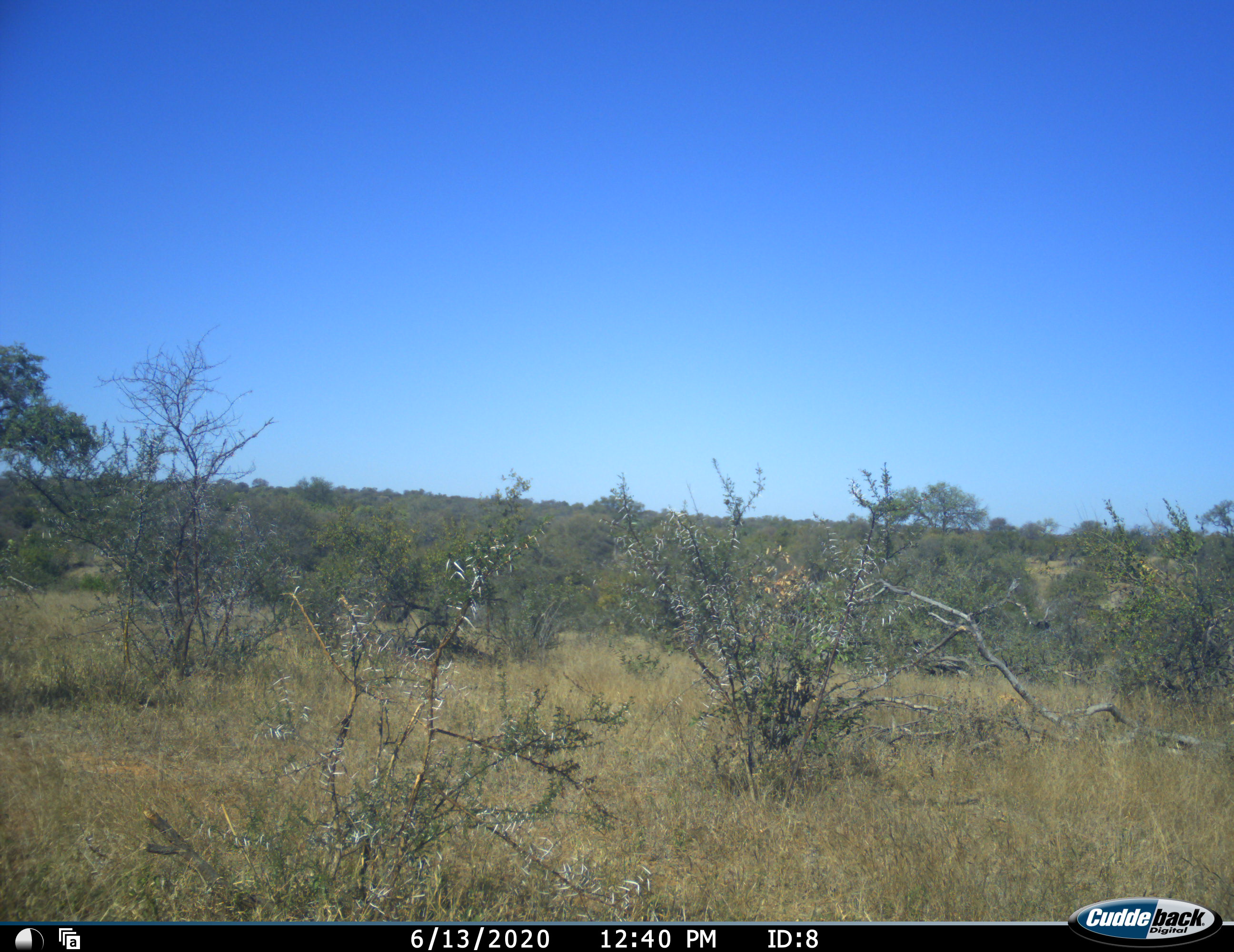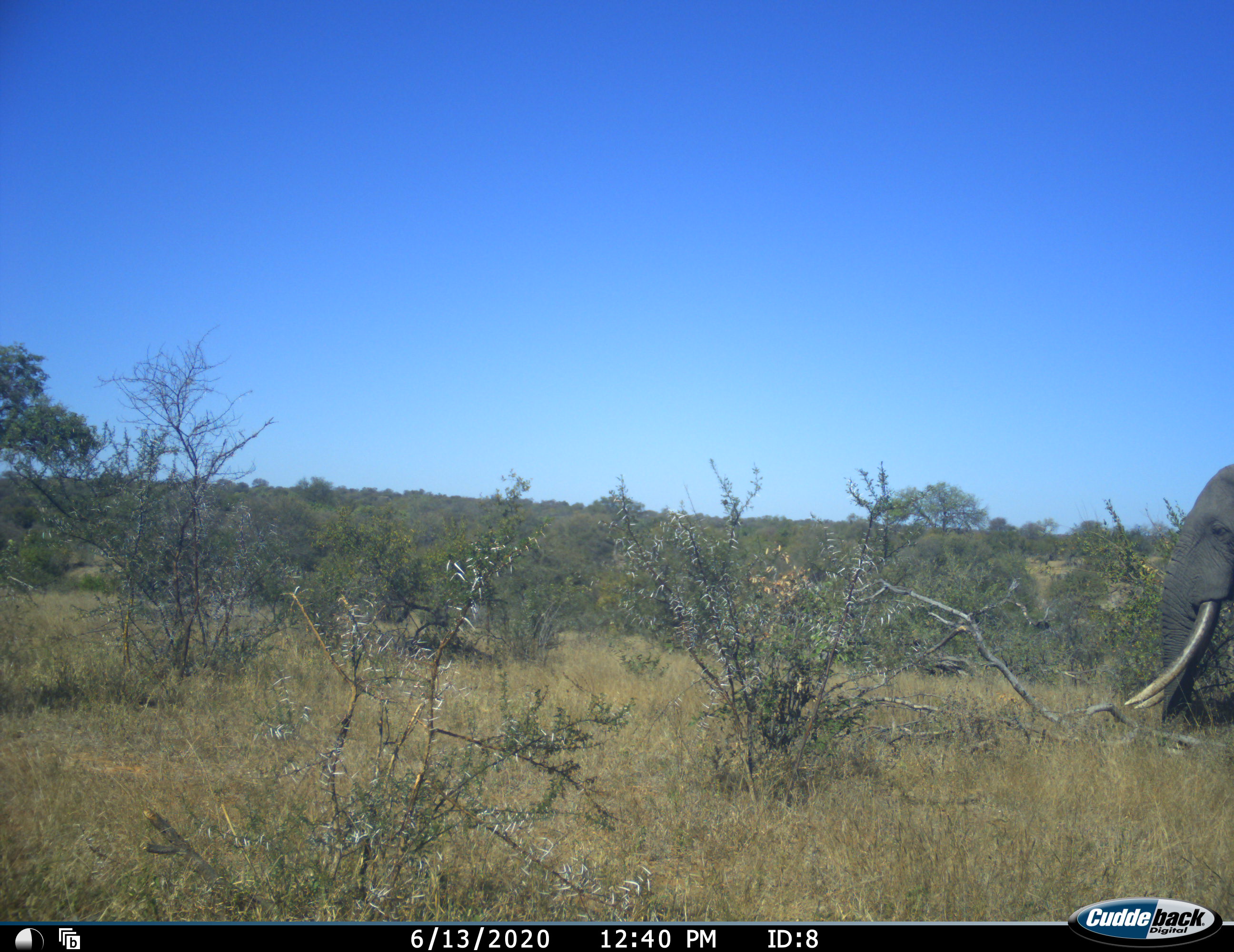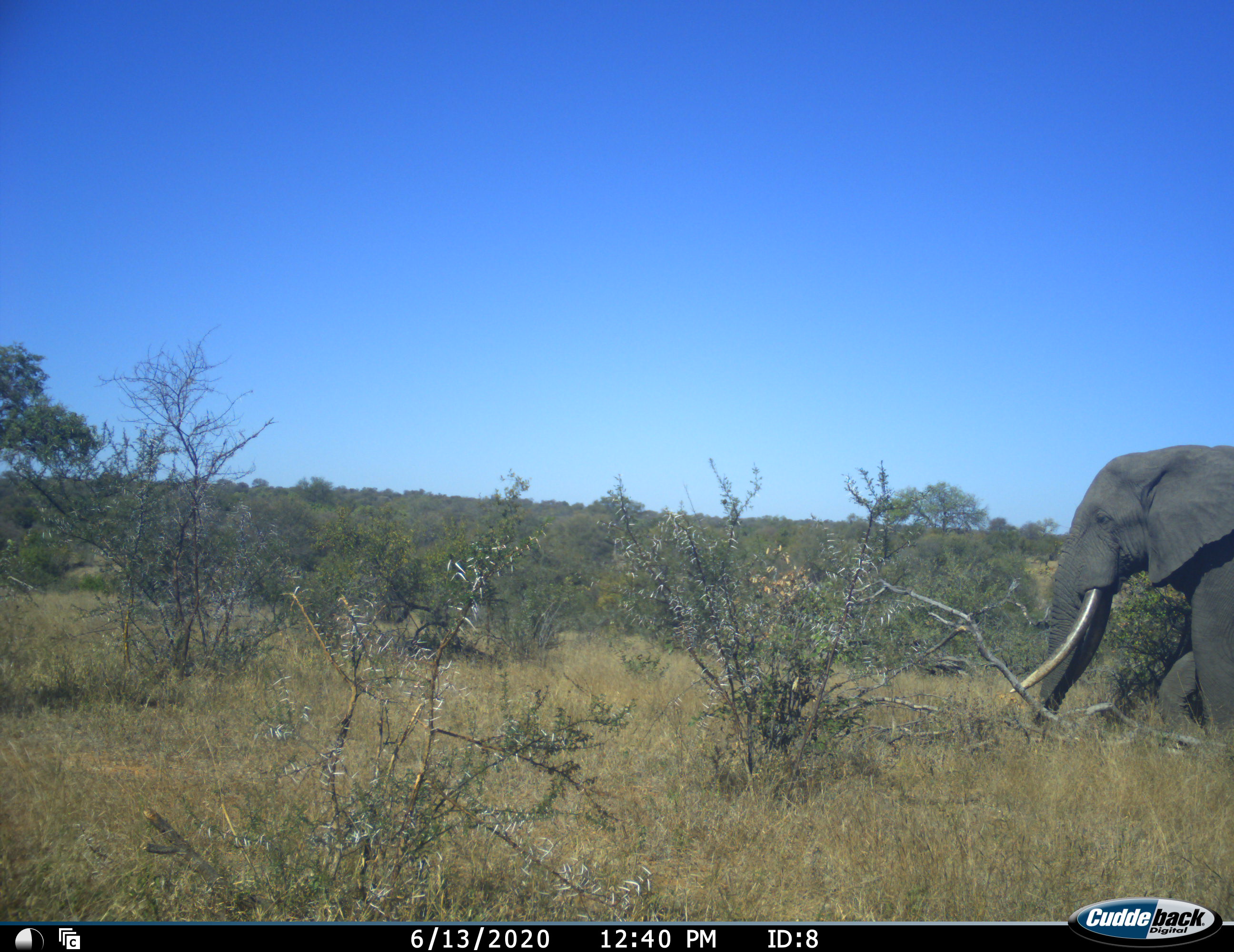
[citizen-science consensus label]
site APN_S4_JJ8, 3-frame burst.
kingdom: Animalia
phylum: Chordata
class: Mammalia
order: Proboscidea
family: Elephantidae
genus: Loxodonta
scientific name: Loxodonta africana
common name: african bush elephant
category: elephant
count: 1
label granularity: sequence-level